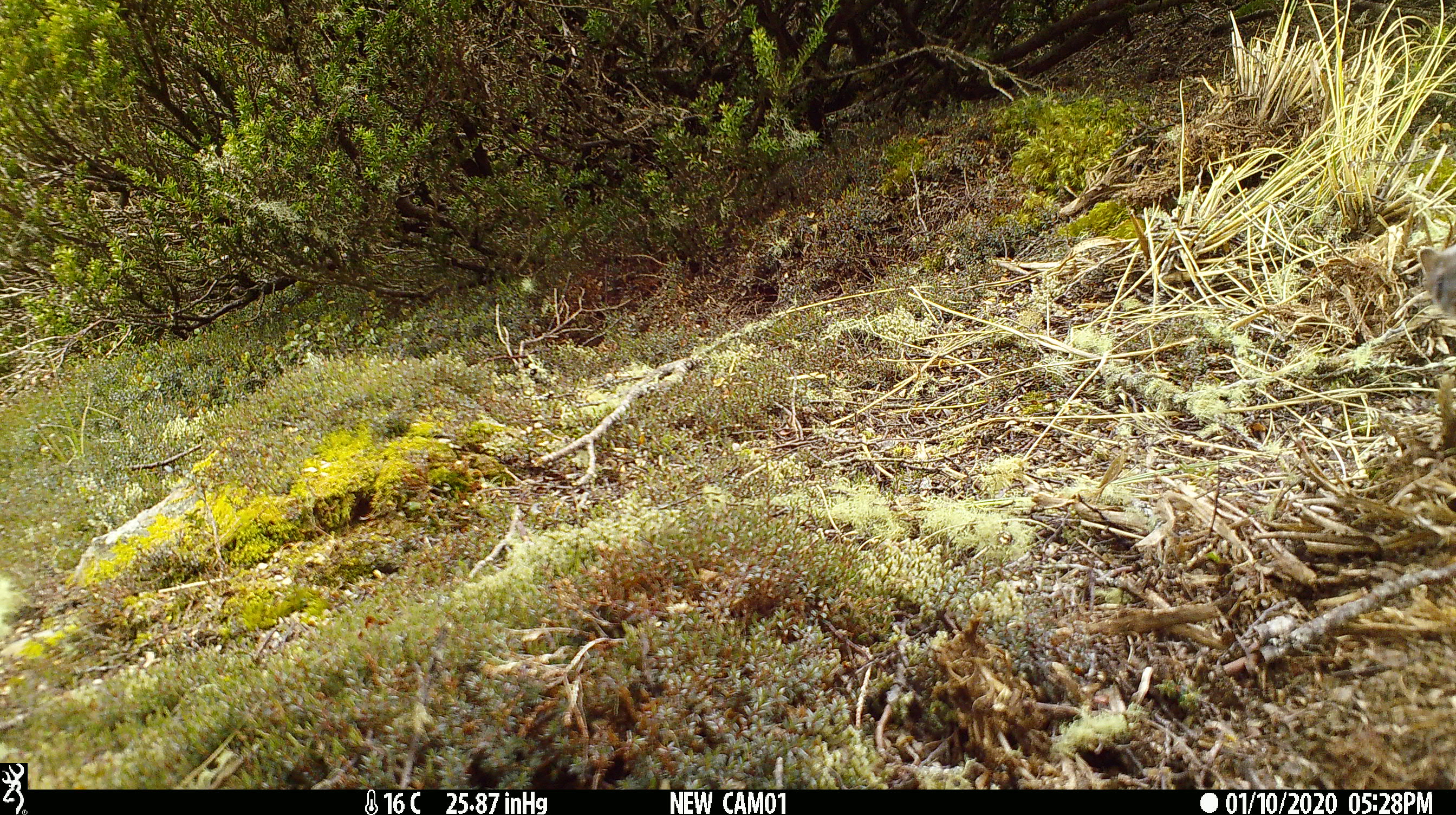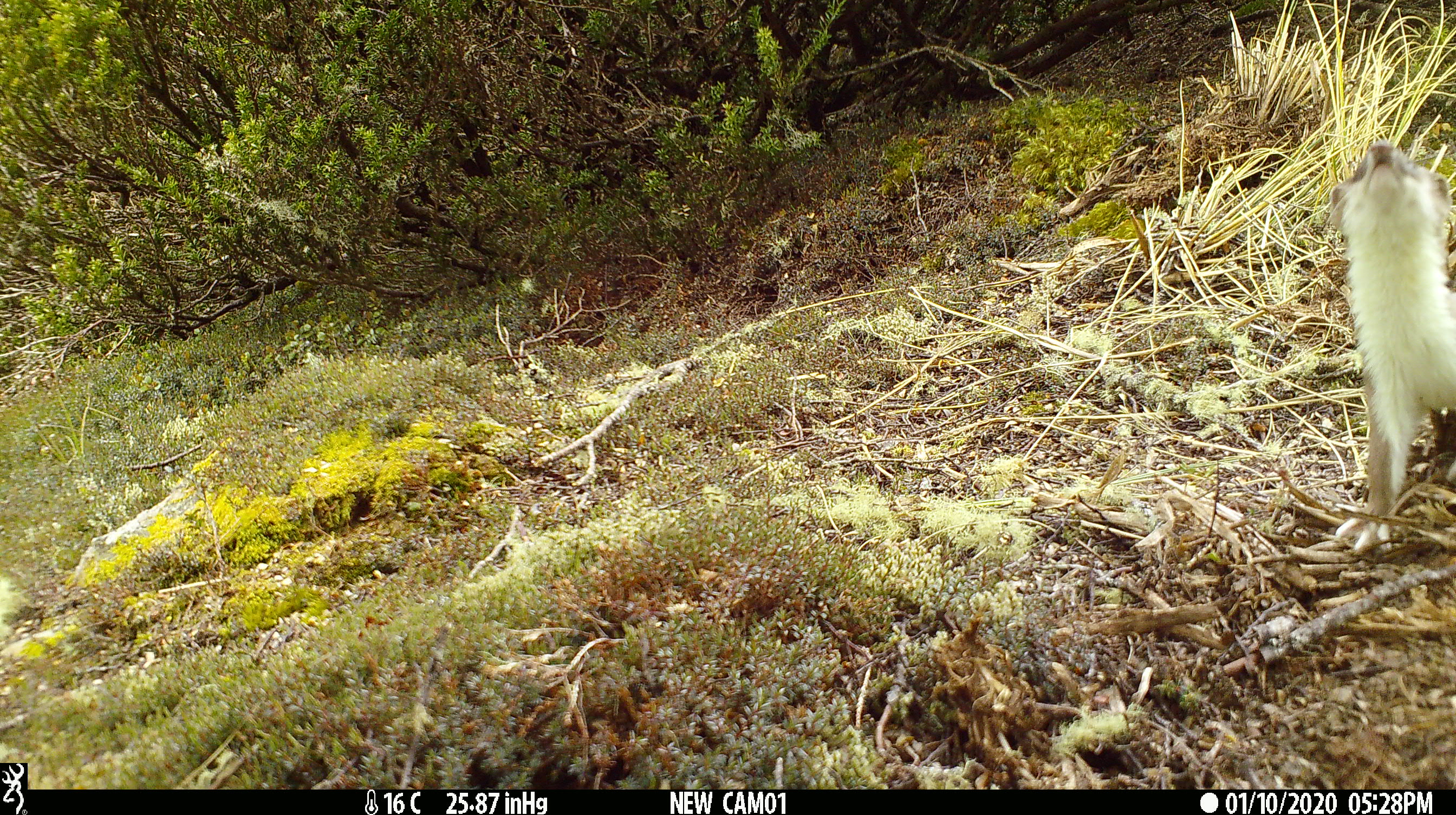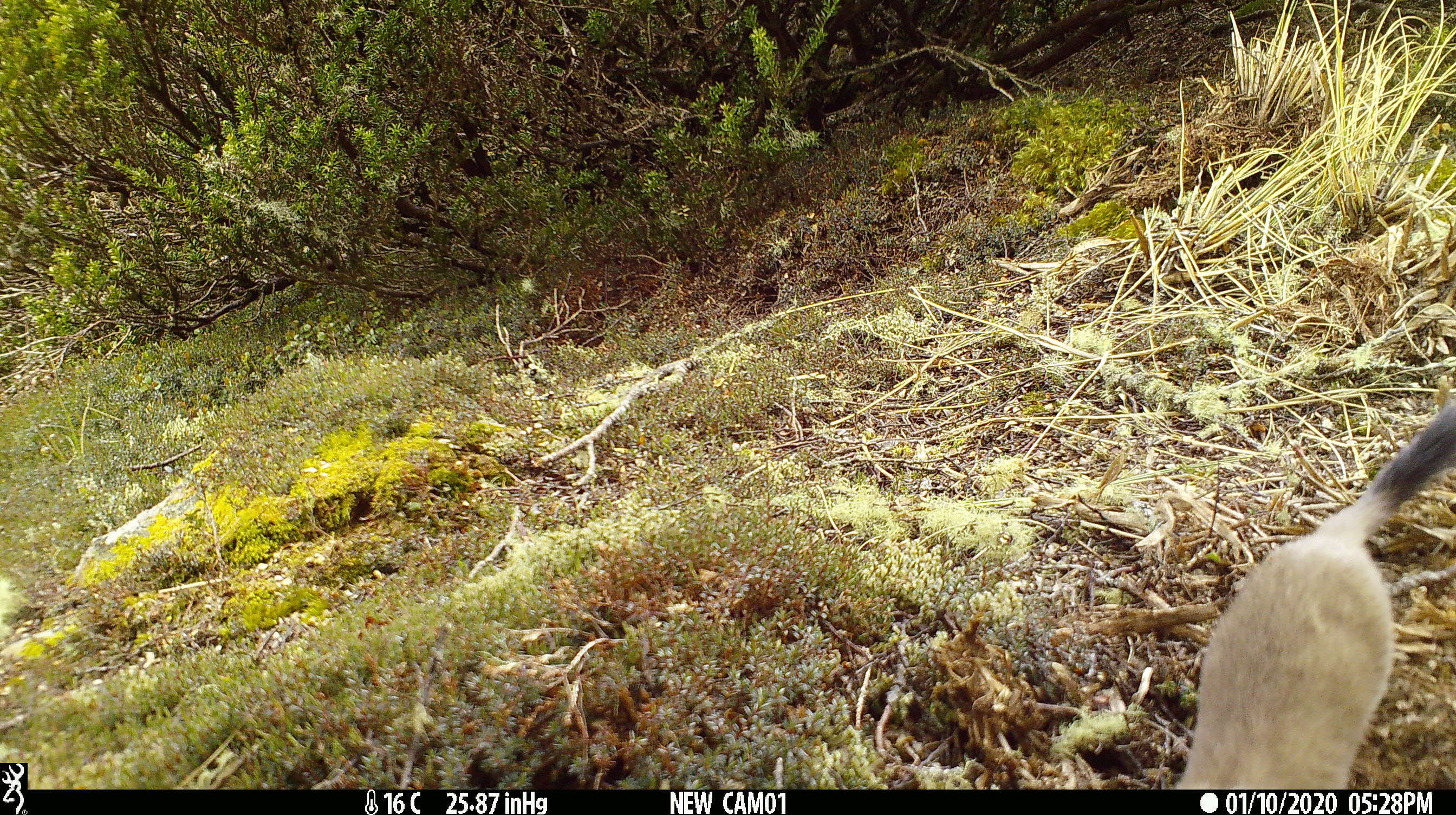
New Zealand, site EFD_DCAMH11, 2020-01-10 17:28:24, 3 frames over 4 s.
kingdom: Animalia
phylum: Chordata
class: Mammalia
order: Carnivora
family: Mustelidae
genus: Mustela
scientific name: Mustela erminea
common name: stoat